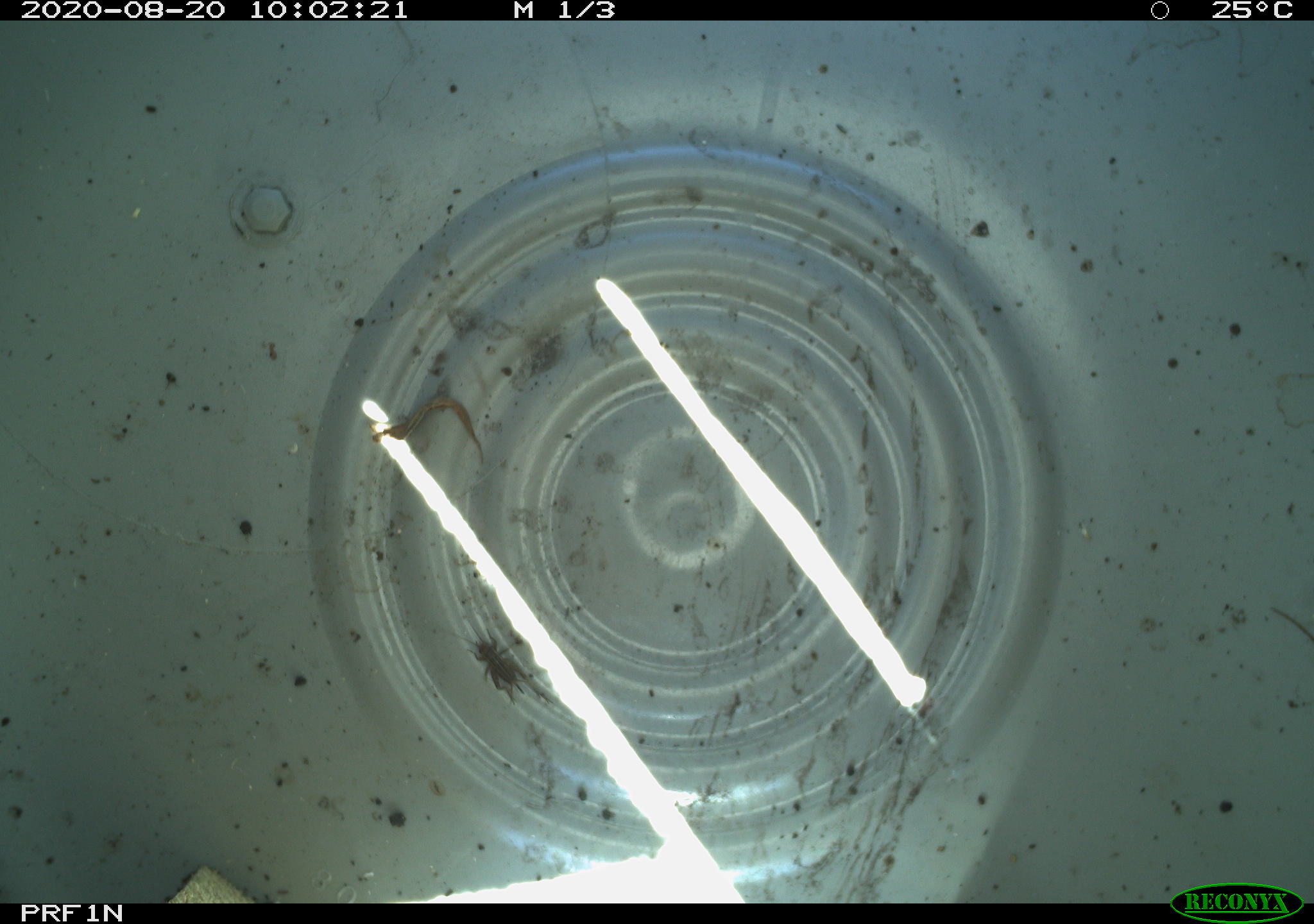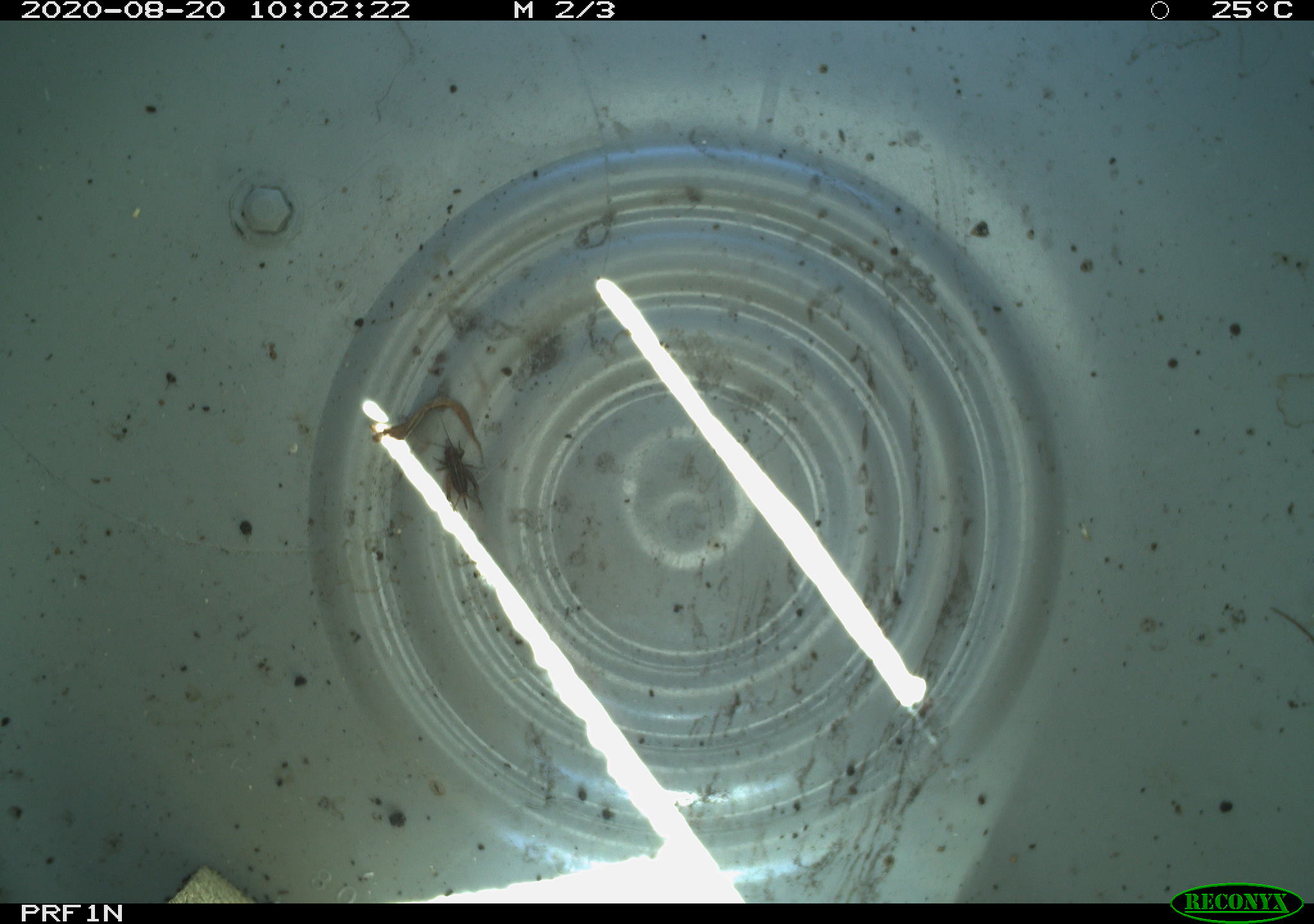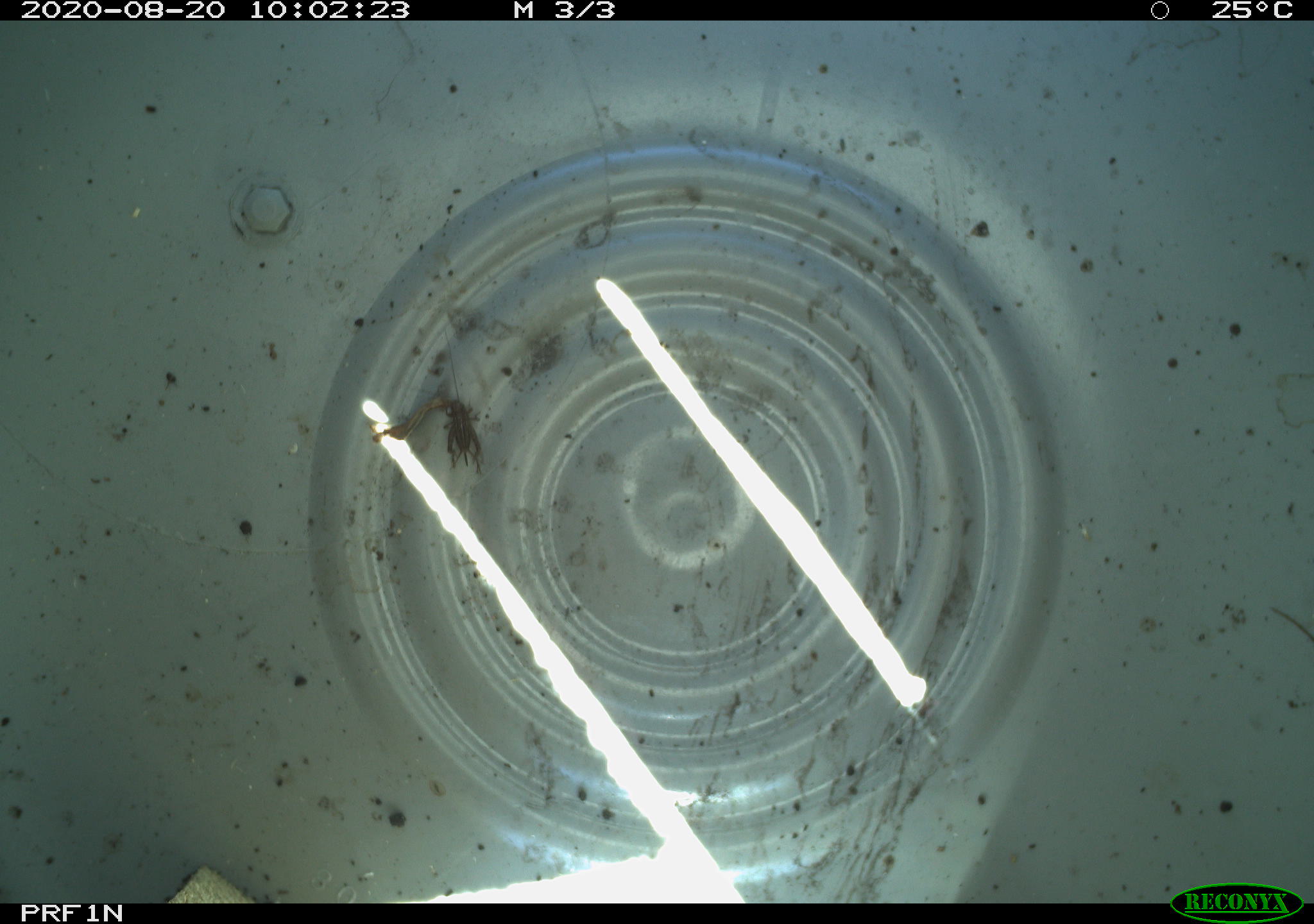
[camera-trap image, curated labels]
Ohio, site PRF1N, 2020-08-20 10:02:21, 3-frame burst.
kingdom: Animalia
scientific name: Animalia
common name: animal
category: invertebrate